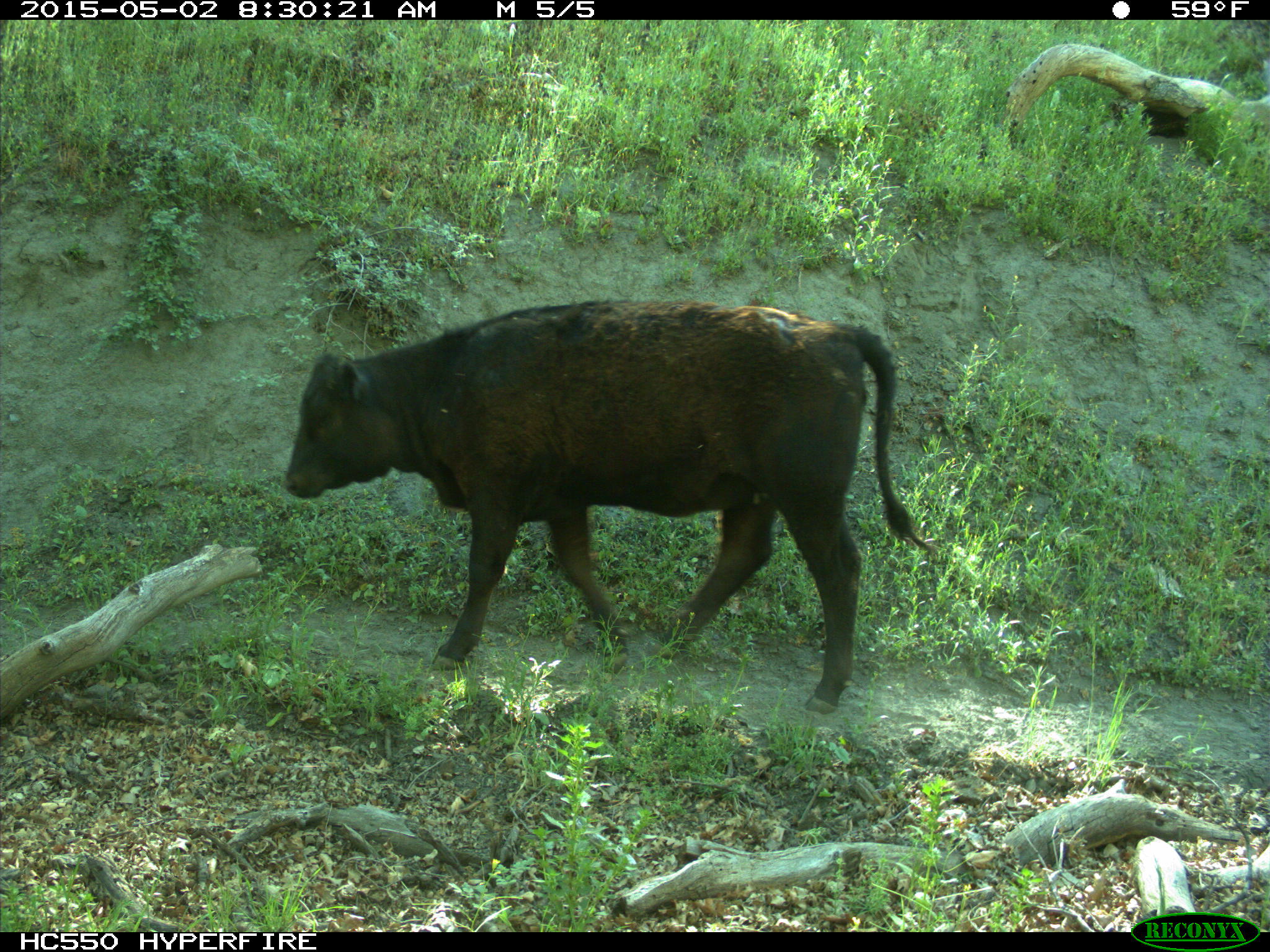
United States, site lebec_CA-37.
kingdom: Animalia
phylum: Chordata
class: Mammalia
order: Artiodactyla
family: Bovidae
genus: Bos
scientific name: Bos taurus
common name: domestic cow